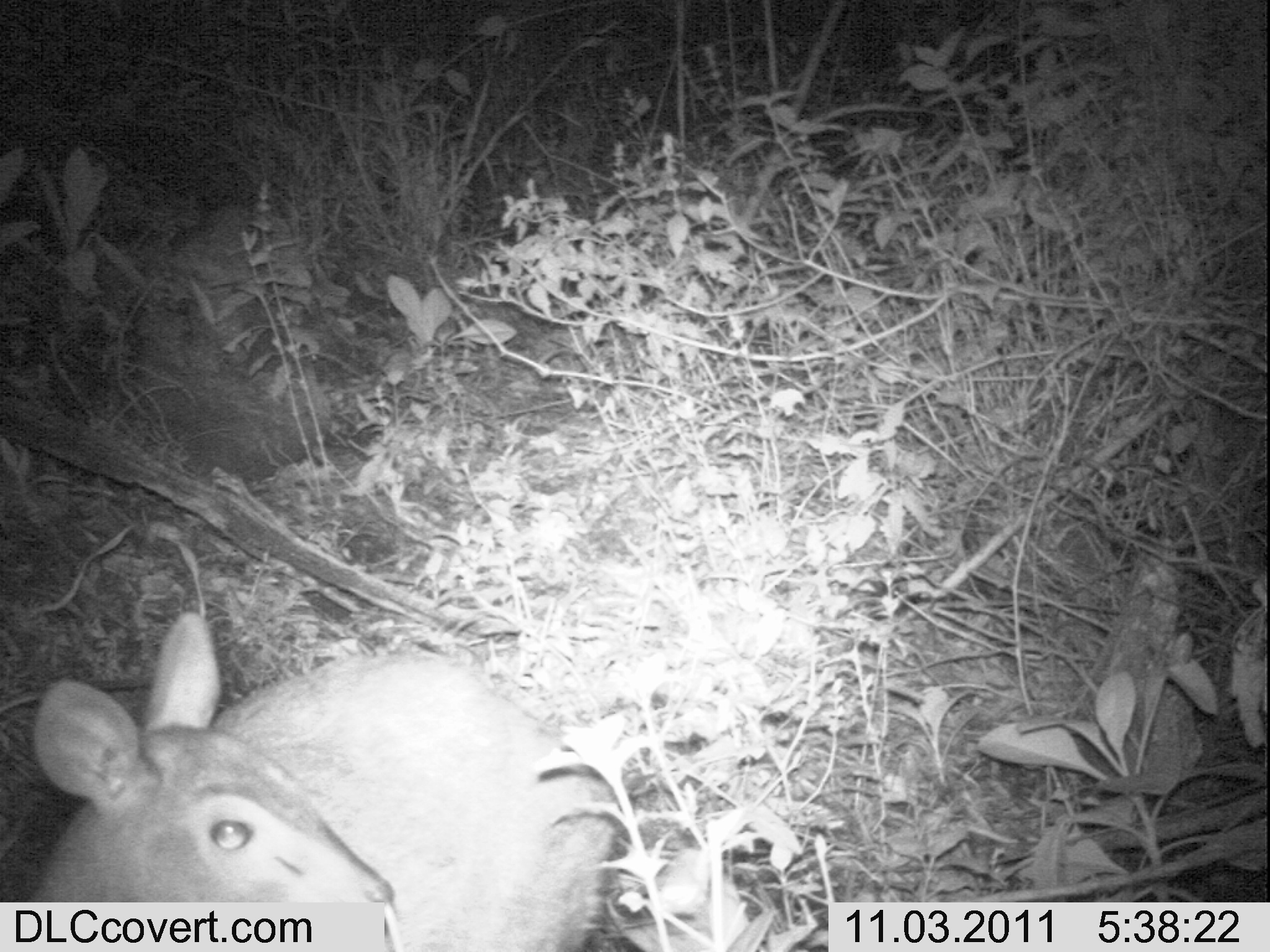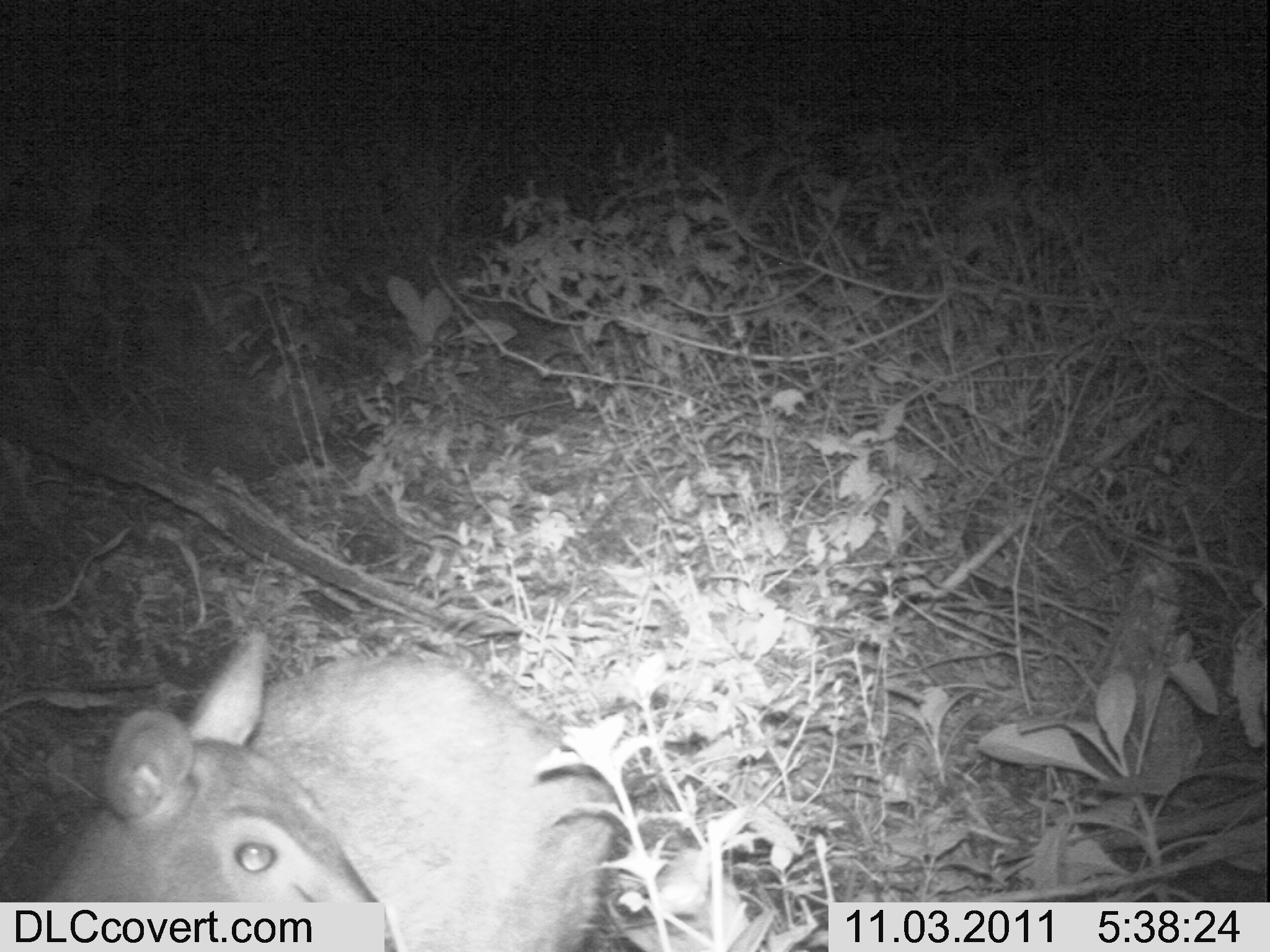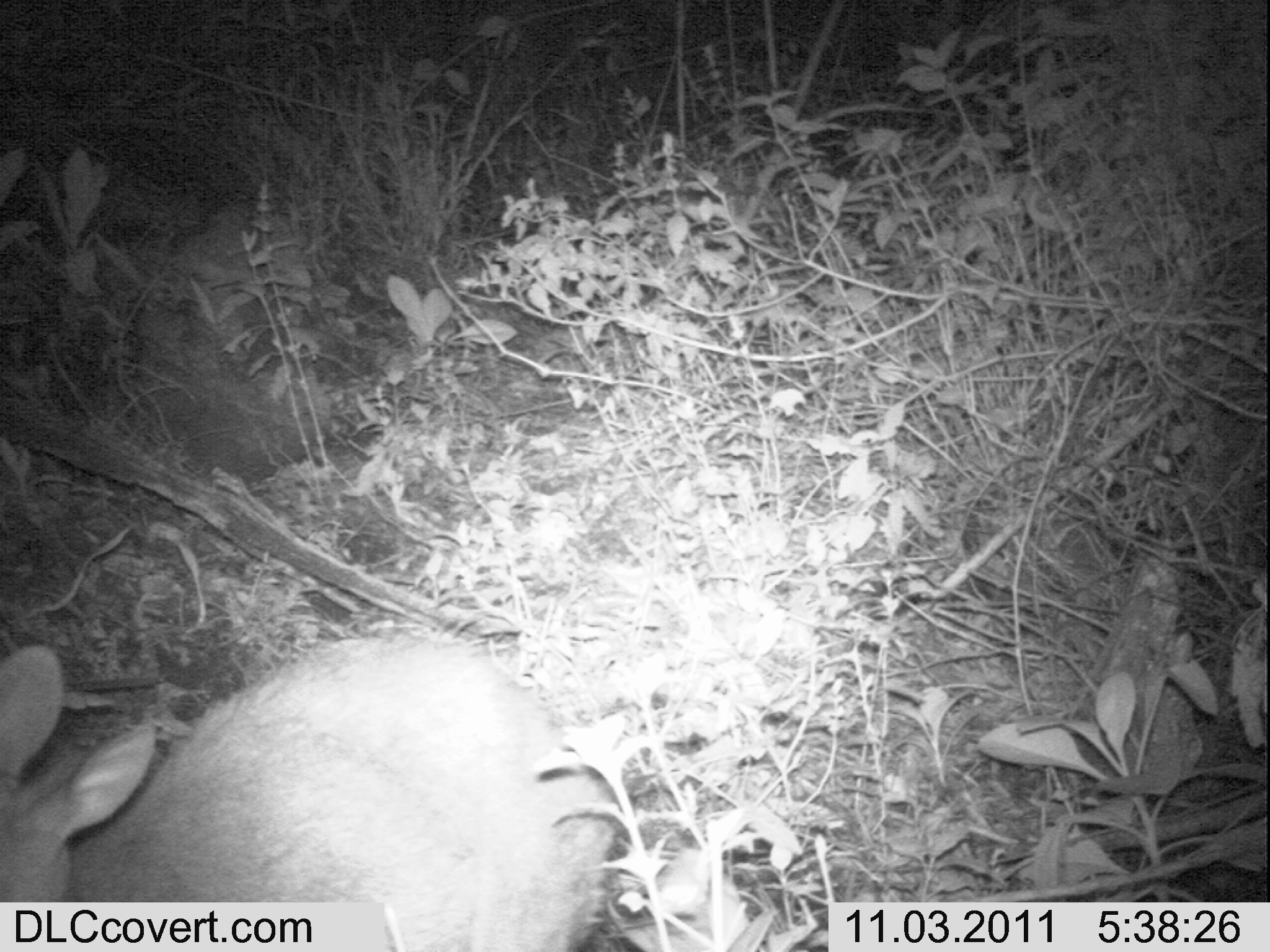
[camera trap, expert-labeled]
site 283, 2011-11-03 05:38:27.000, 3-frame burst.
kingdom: Animalia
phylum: Chordata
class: Mammalia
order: Artiodactyla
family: Bovidae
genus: Nesotragus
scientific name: Nesotragus moschatus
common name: suni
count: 1